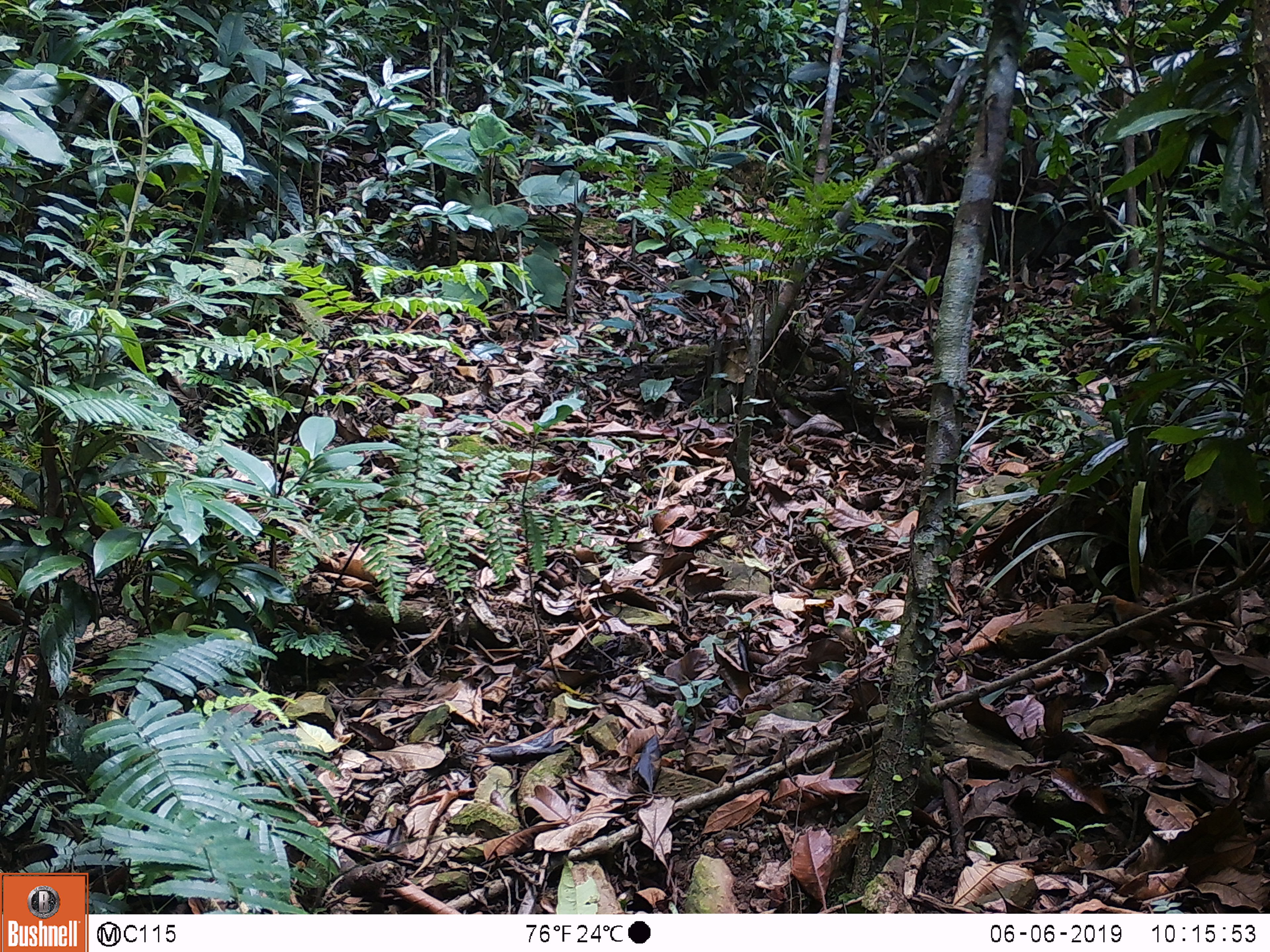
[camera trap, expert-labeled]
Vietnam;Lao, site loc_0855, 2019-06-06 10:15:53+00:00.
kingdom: Animalia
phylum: Chordata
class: Aves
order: Passeriformes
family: Leiothrichidae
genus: Pterorhinus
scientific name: Pterorhinus pectoralis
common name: necklaced laughingthrush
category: necklaced laughingthrush sp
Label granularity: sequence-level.